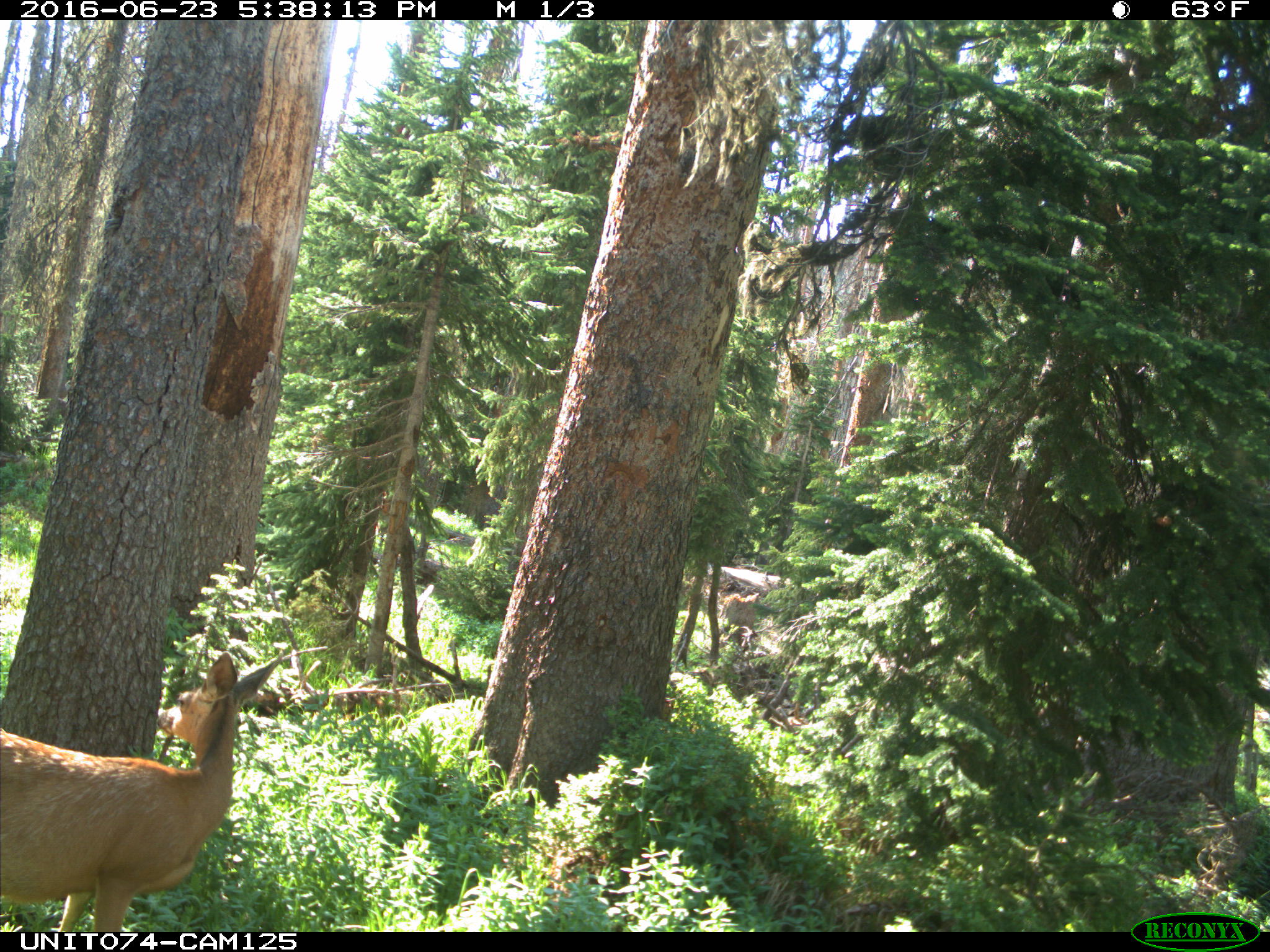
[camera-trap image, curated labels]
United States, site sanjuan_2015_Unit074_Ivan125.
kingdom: Animalia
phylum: Chordata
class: Mammalia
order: Artiodactyla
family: Cervidae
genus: Odocoileus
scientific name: Odocoileus hemionus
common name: mule deer